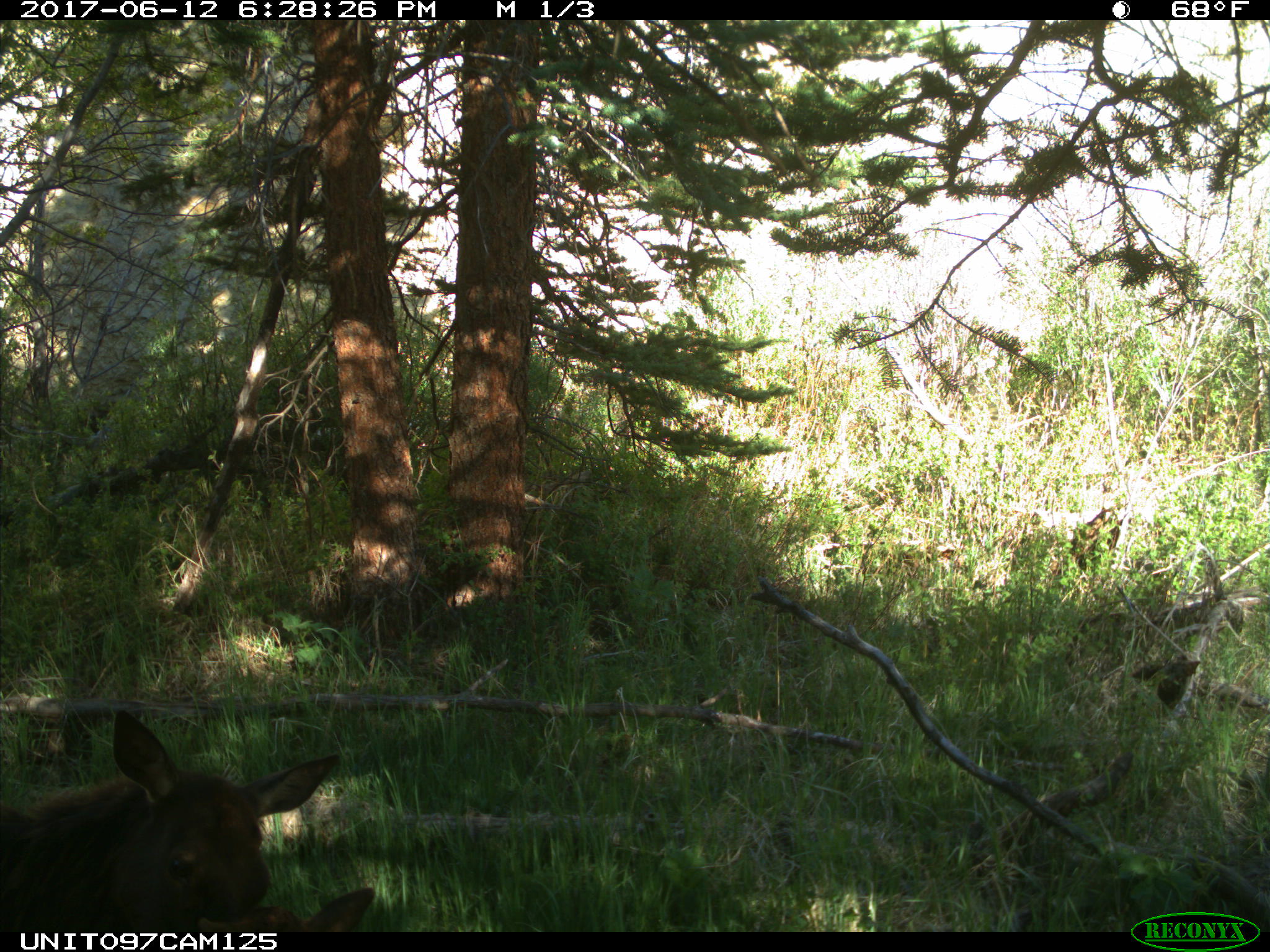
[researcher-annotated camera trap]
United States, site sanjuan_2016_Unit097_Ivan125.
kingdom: Animalia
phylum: Chordata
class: Mammalia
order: Artiodactyla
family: Cervidae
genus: Cervus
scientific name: Cervus elaphus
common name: red deer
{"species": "Cervus elaphus (red deer)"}